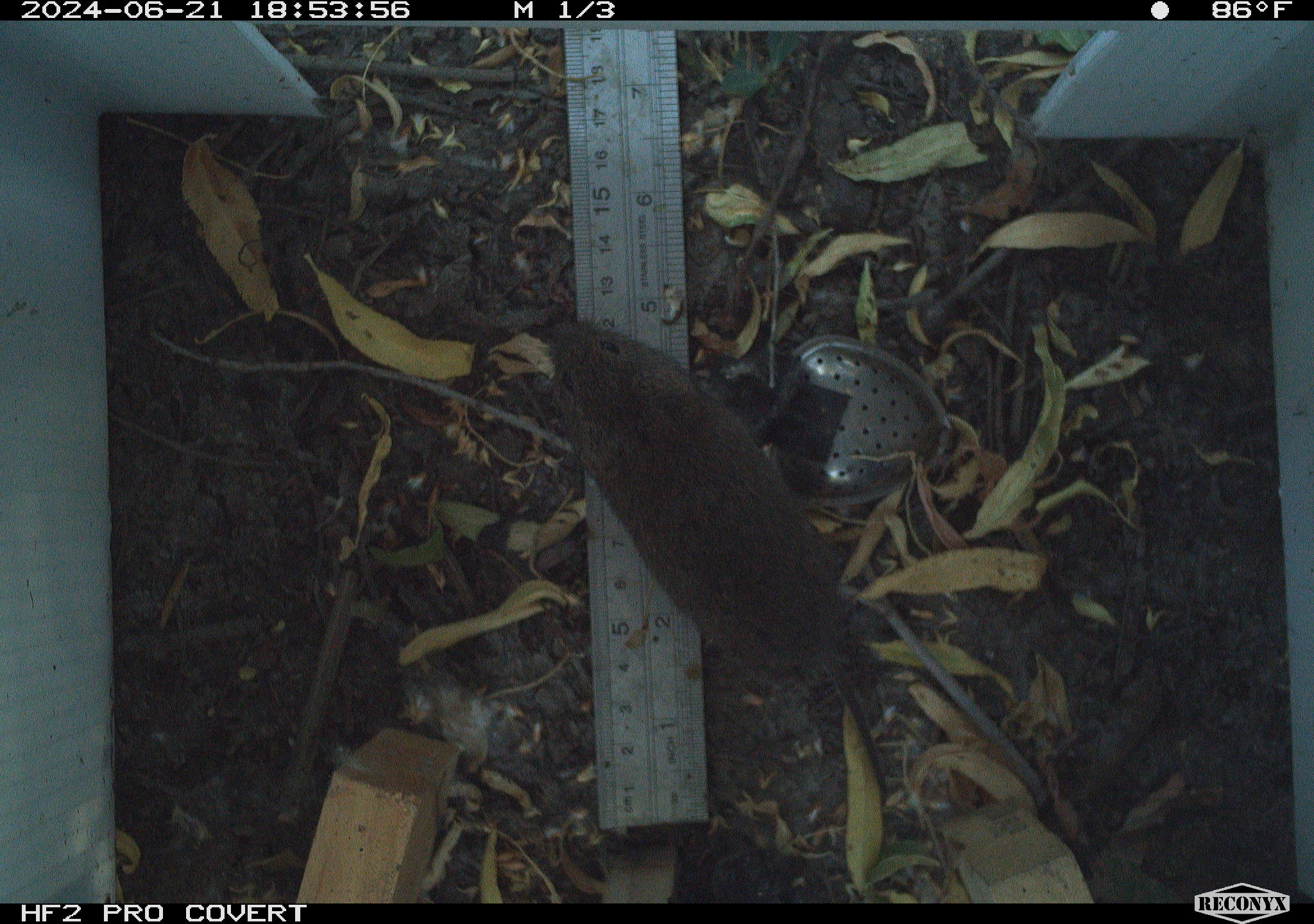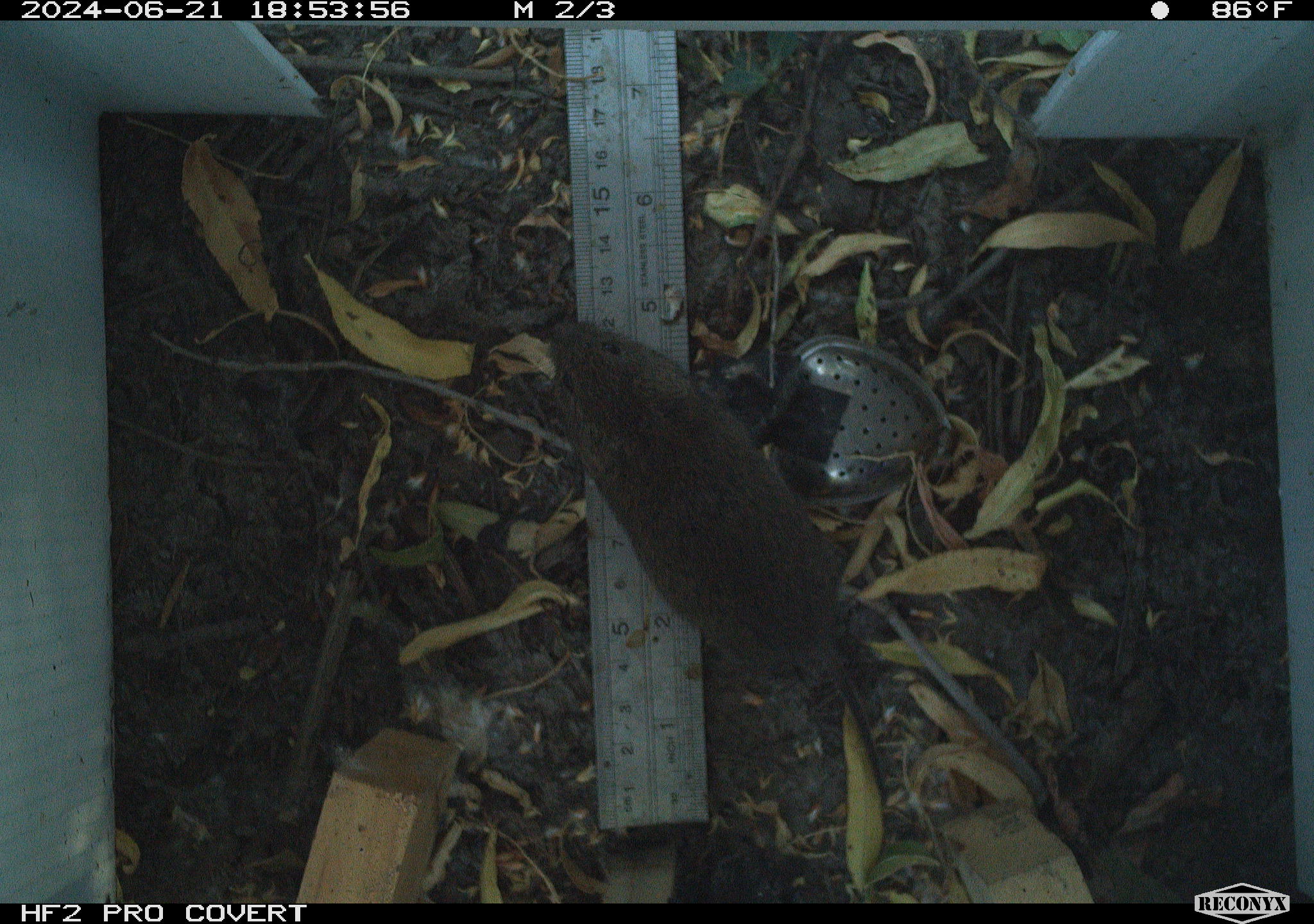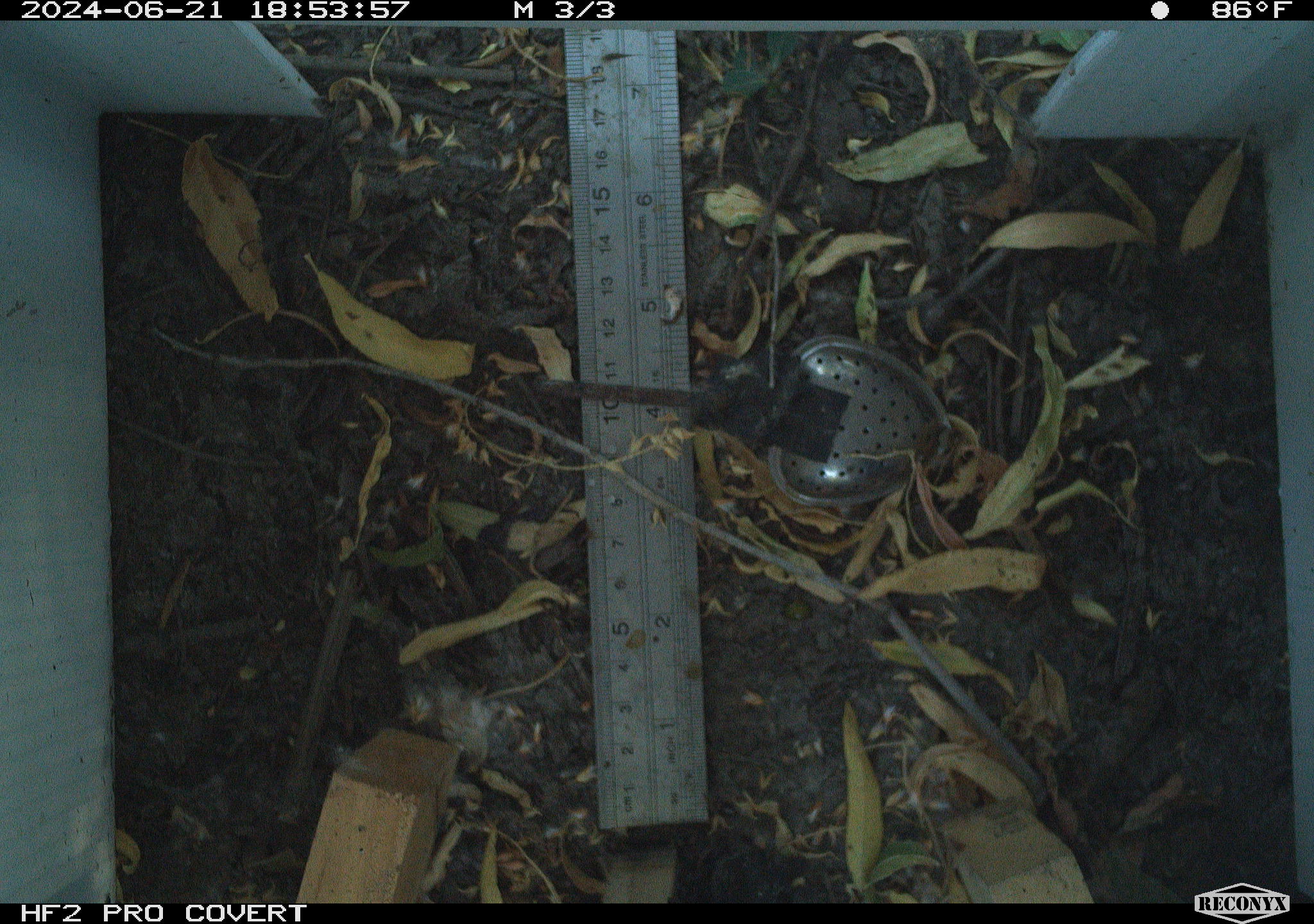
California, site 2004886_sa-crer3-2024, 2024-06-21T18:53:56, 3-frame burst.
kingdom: Animalia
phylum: Chordata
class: Mammalia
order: Rodentia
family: Cricetidae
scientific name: Arvicolinae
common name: voles, lemmings, and muskrats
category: arvicolinae subfamily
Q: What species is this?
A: Arvicolinae subfamily (voles, lemmings, and muskrats) (Arvicolinae).